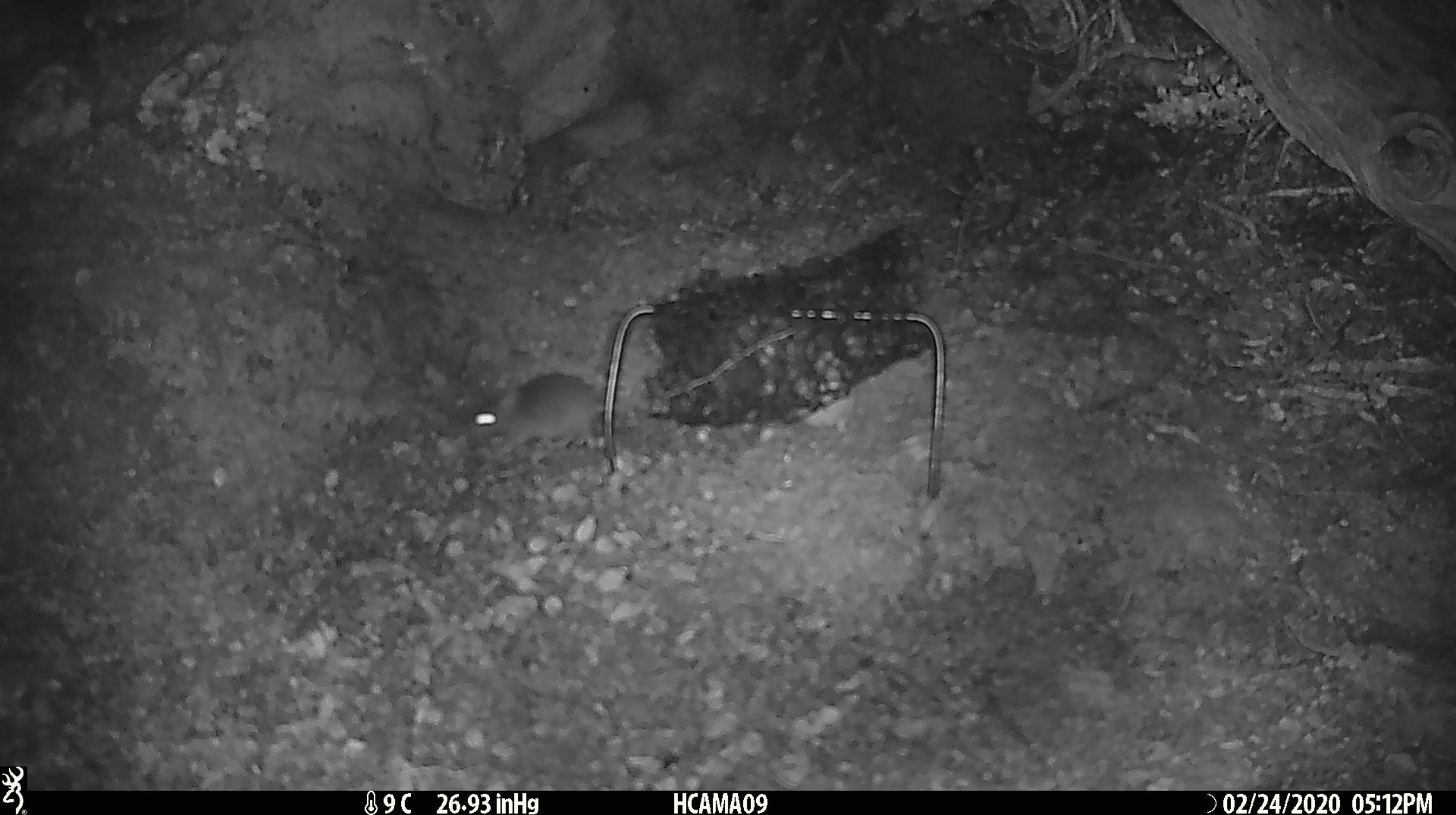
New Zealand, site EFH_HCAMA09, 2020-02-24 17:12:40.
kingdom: Animalia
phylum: Chordata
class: Mammalia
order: Rodentia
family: Muridae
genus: Mus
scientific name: Mus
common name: mouse